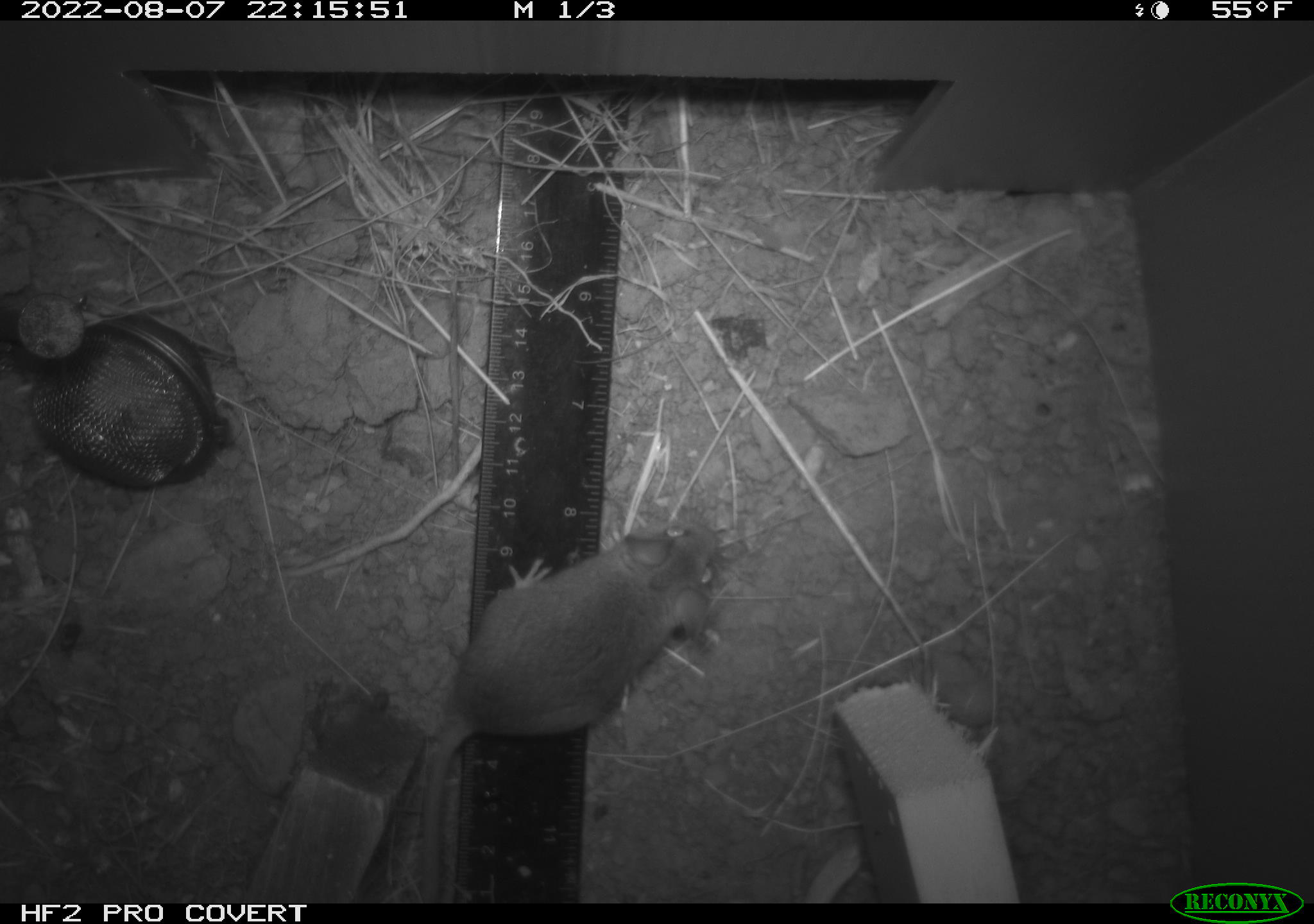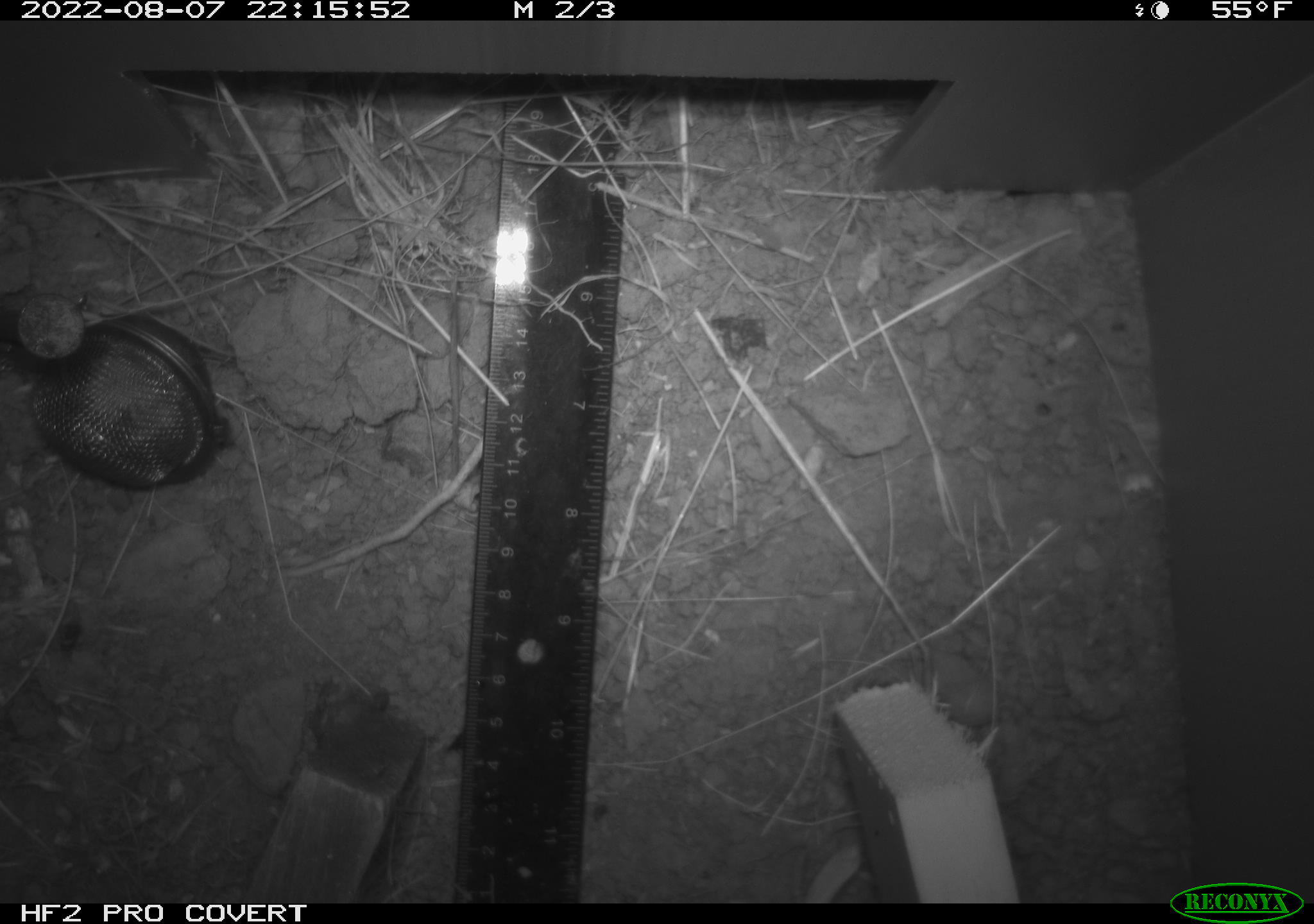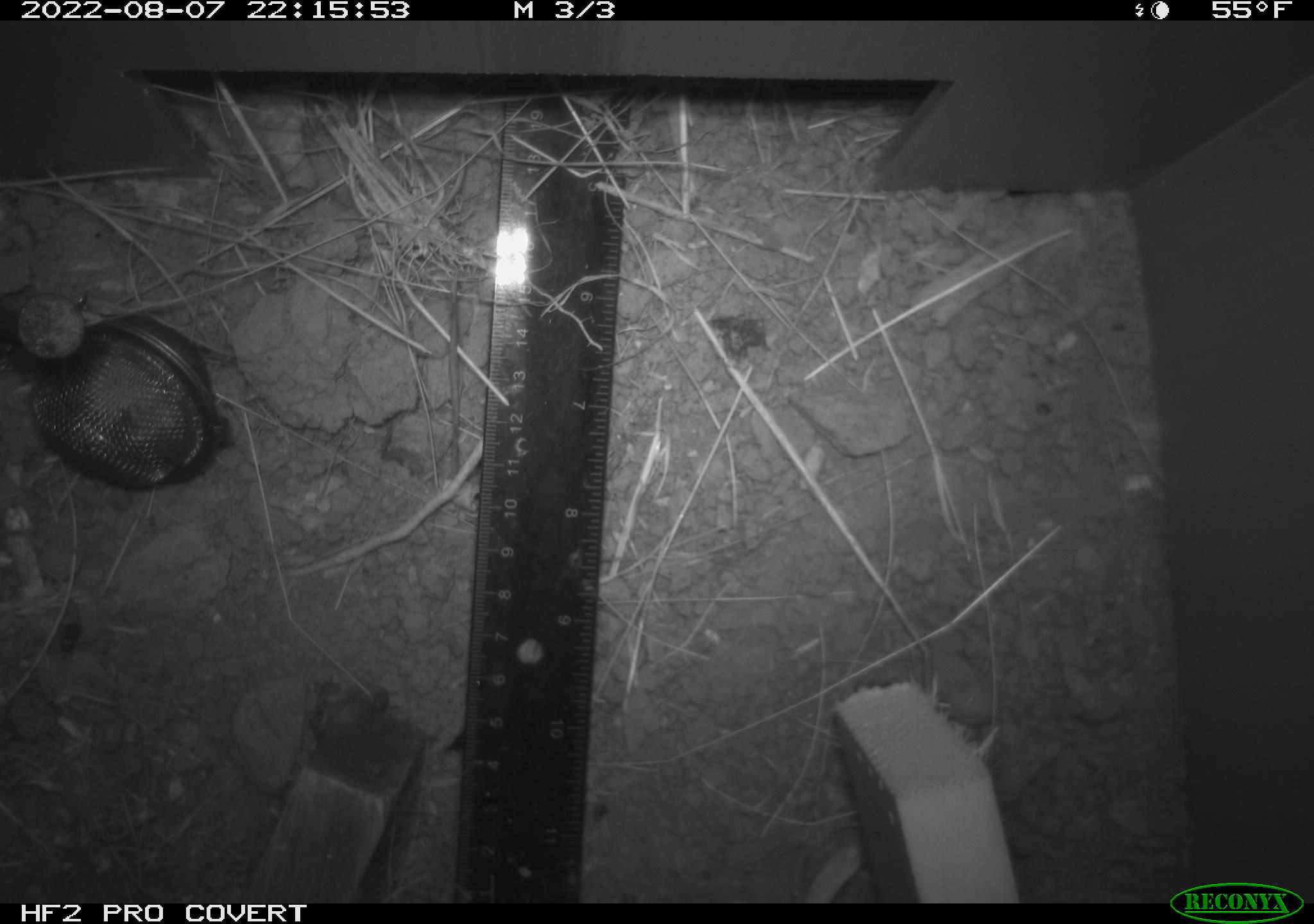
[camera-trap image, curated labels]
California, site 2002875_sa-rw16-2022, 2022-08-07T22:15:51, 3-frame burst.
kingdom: Animalia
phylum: Chordata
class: Mammalia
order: Rodentia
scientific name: Rodentia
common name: mouse species